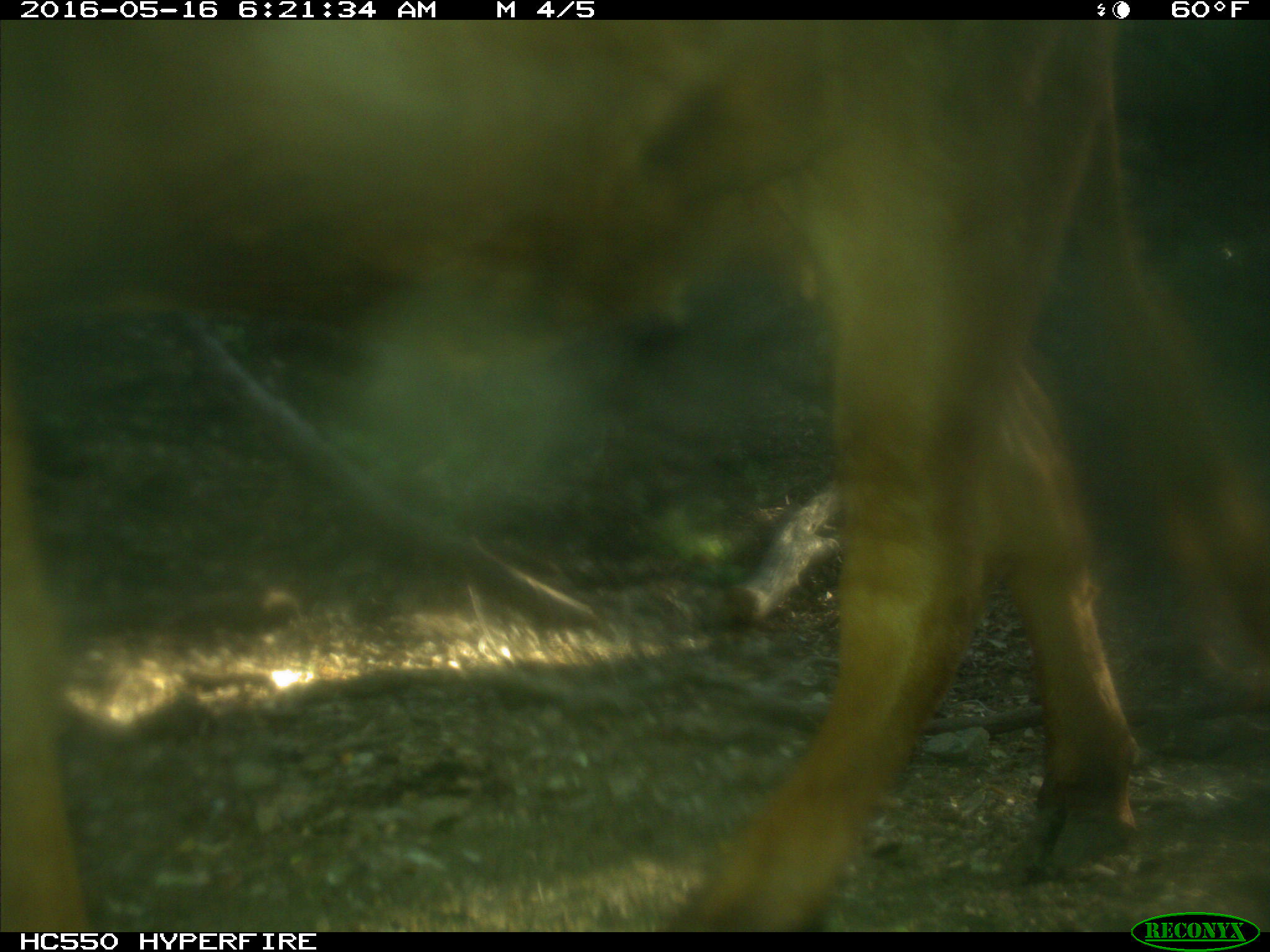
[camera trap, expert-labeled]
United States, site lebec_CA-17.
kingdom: Animalia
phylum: Chordata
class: Mammalia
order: Artiodactyla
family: Bovidae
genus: Bos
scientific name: Bos taurus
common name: domestic cow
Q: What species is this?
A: Bos taurus (domestic cow).